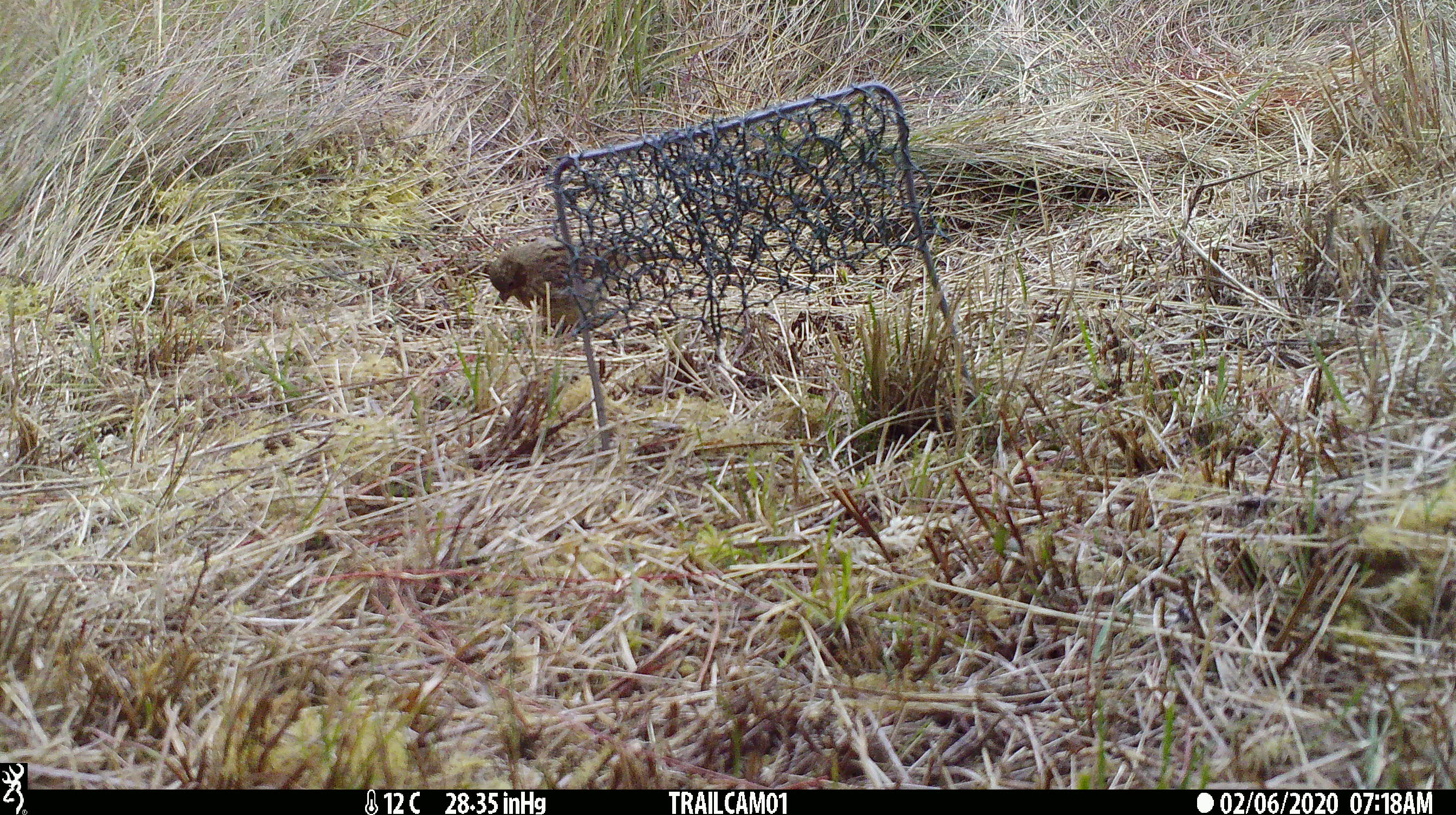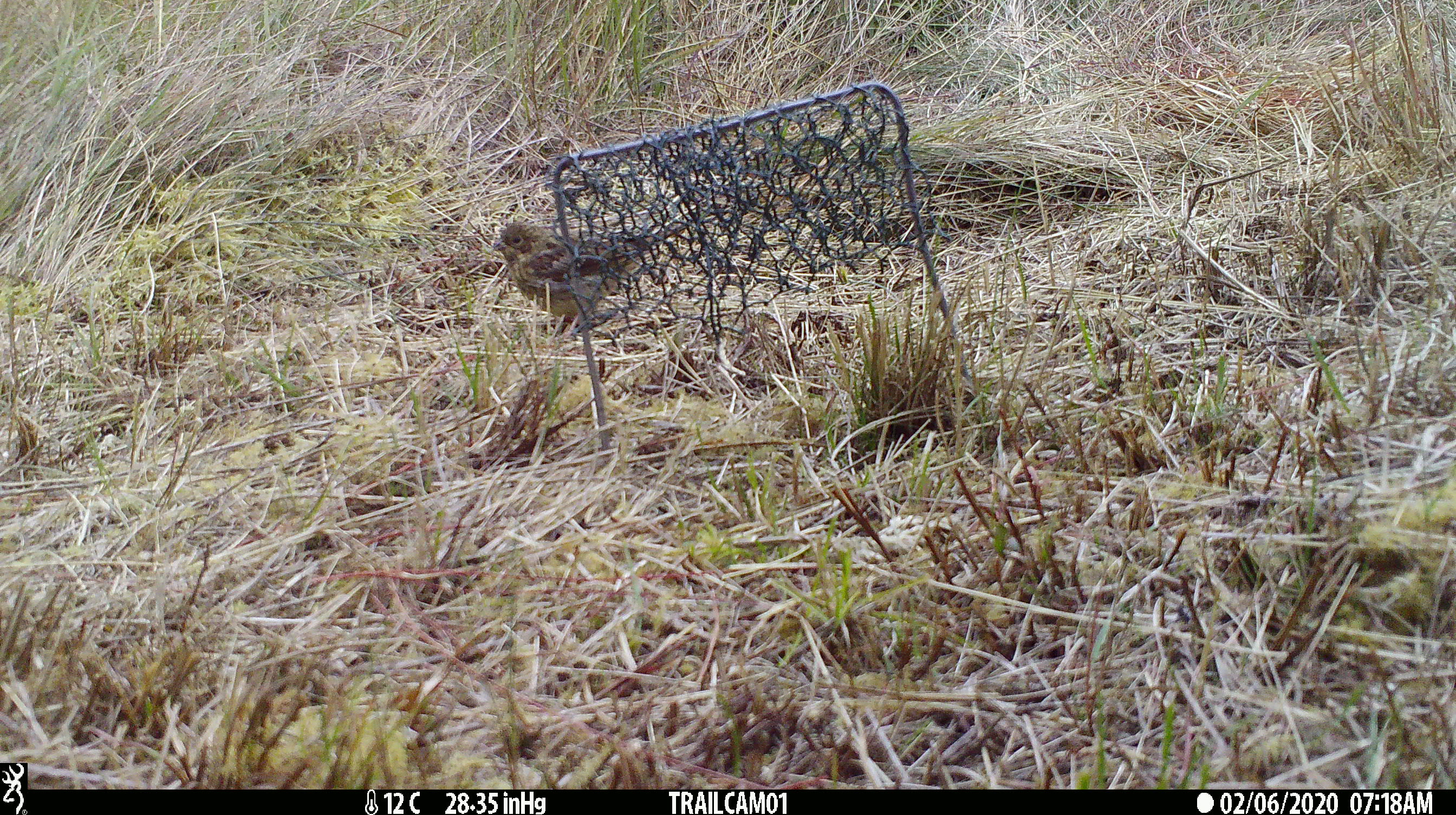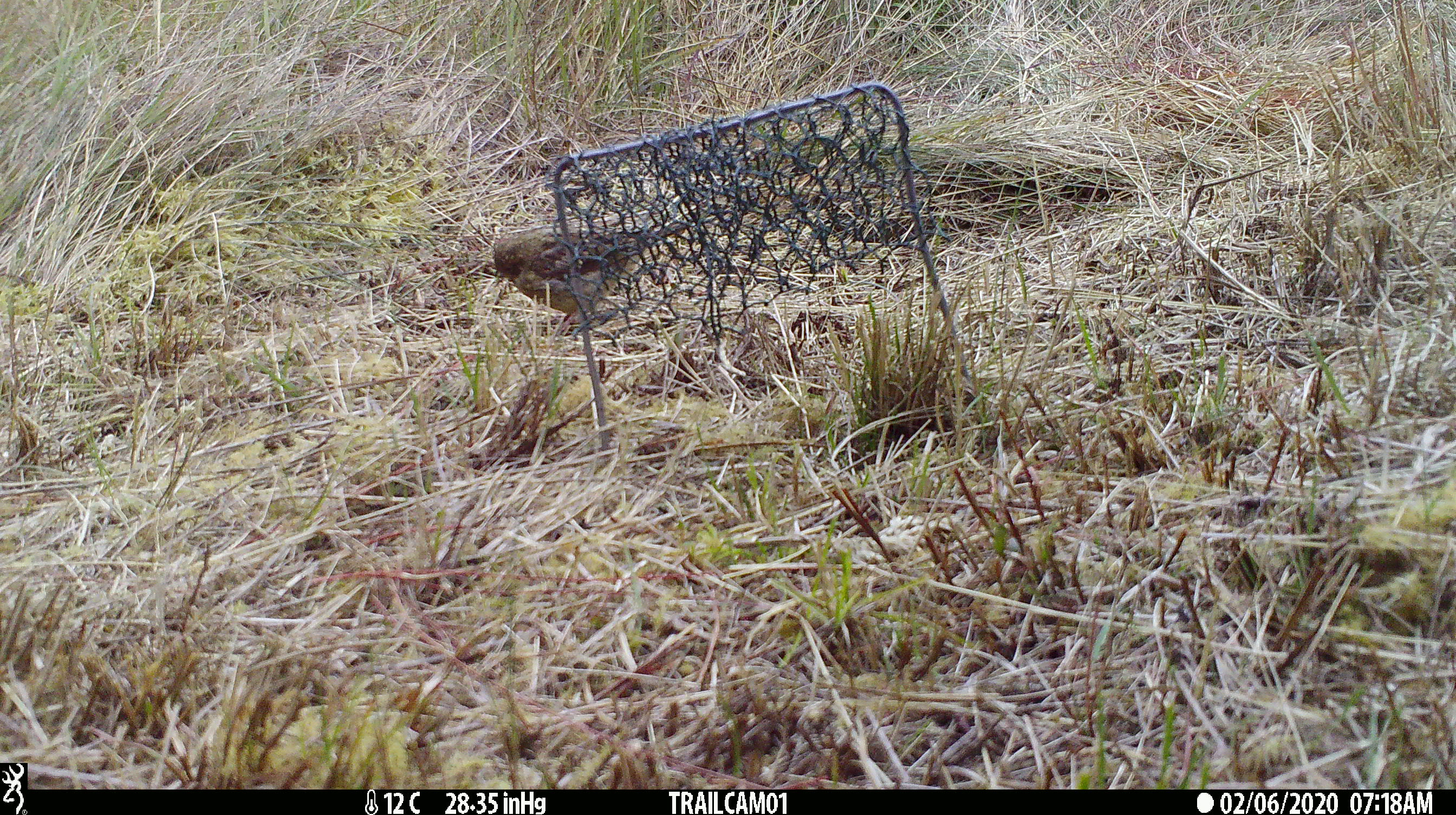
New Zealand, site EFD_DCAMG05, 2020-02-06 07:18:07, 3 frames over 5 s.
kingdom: Animalia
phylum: Chordata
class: Aves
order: Passeriformes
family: Prunellidae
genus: Prunella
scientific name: Prunella modularis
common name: dunnock